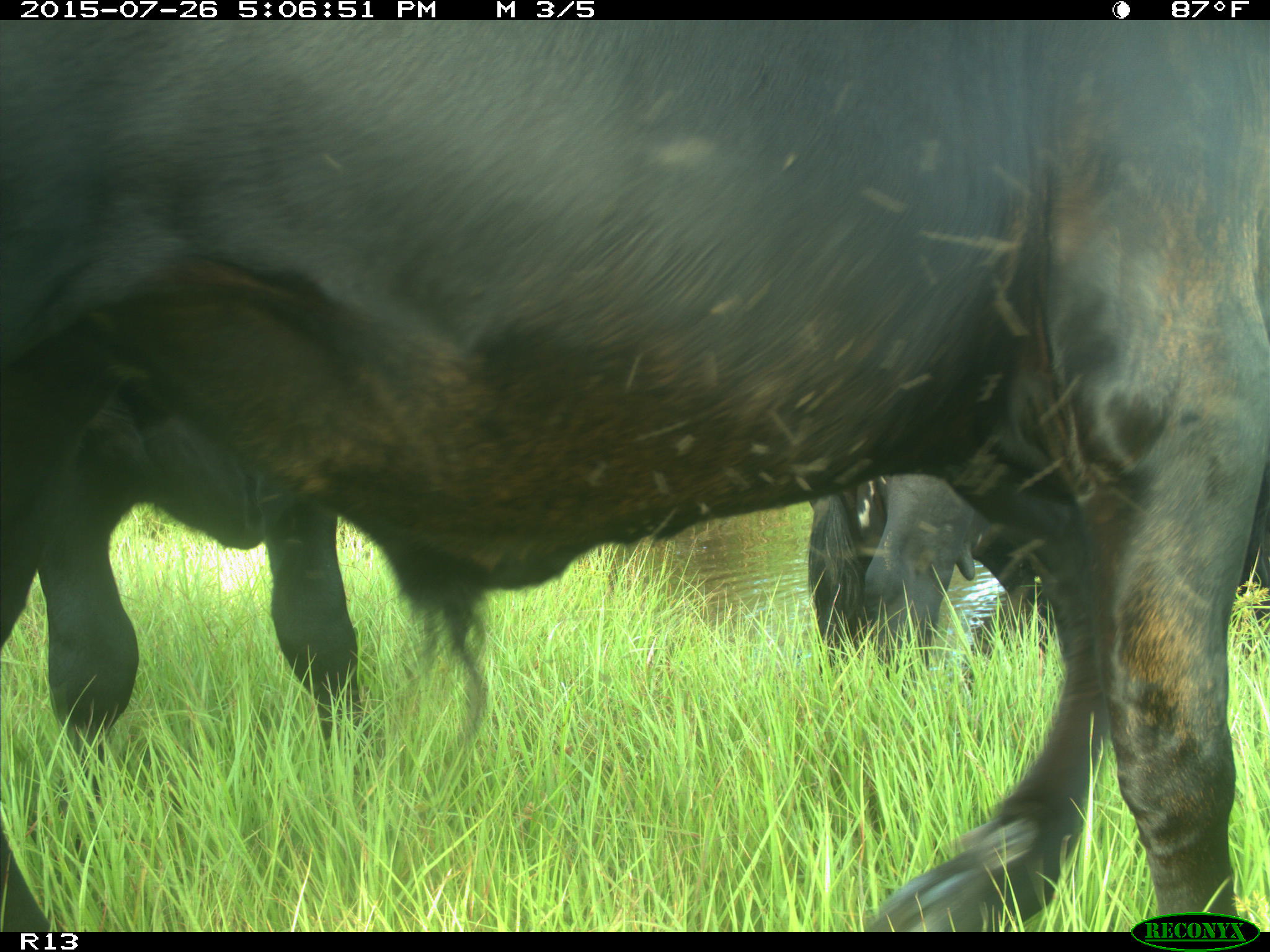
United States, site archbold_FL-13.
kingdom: Animalia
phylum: Chordata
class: Mammalia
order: Artiodactyla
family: Bovidae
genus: Bos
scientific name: Bos taurus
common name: domestic cow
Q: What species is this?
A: Bos taurus (domestic cow).